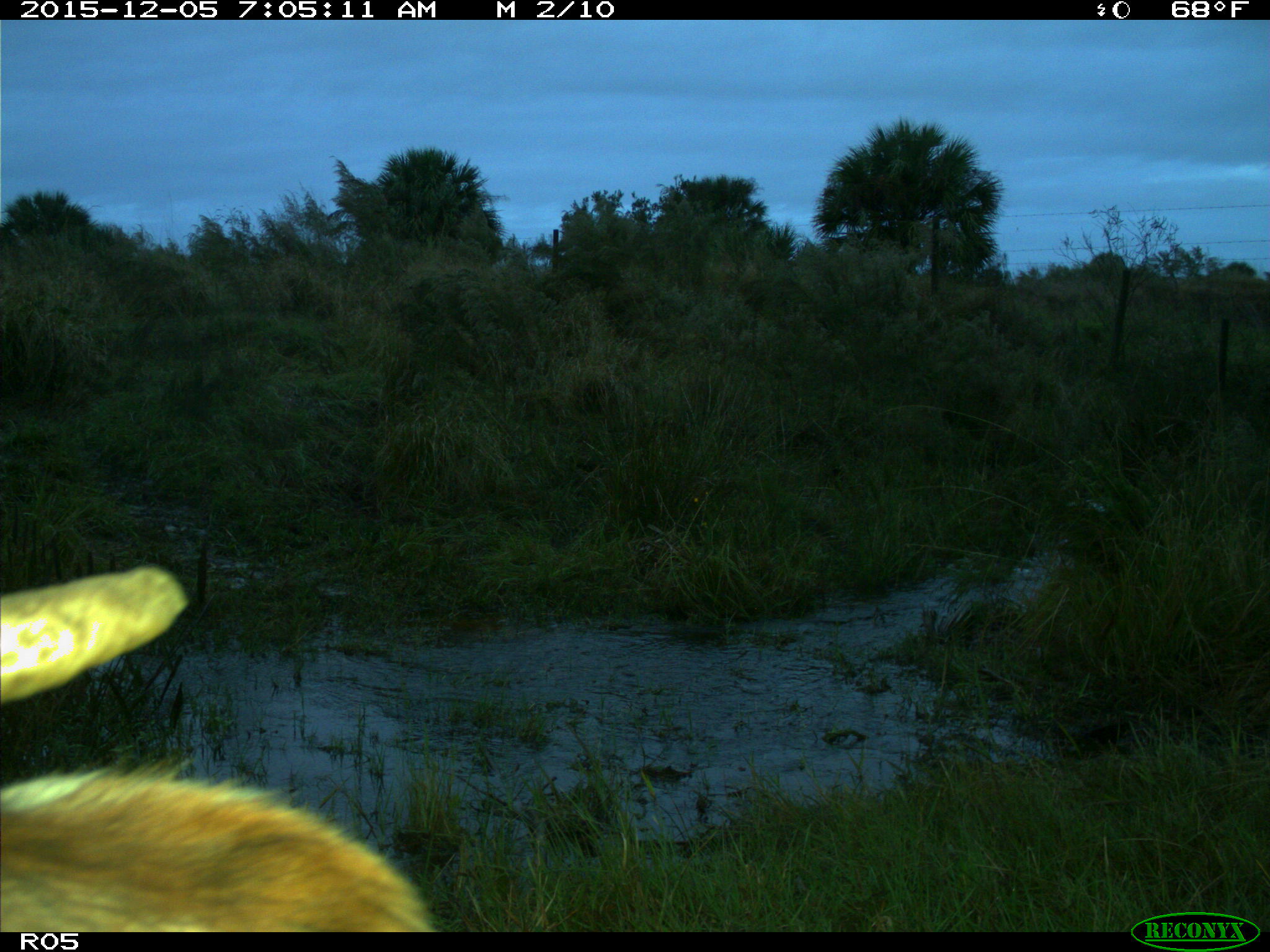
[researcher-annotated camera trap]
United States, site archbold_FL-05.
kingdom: Animalia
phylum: Chordata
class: Mammalia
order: Artiodactyla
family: Bovidae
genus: Bos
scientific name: Bos taurus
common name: domestic cow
Bos taurus (domestic cow).